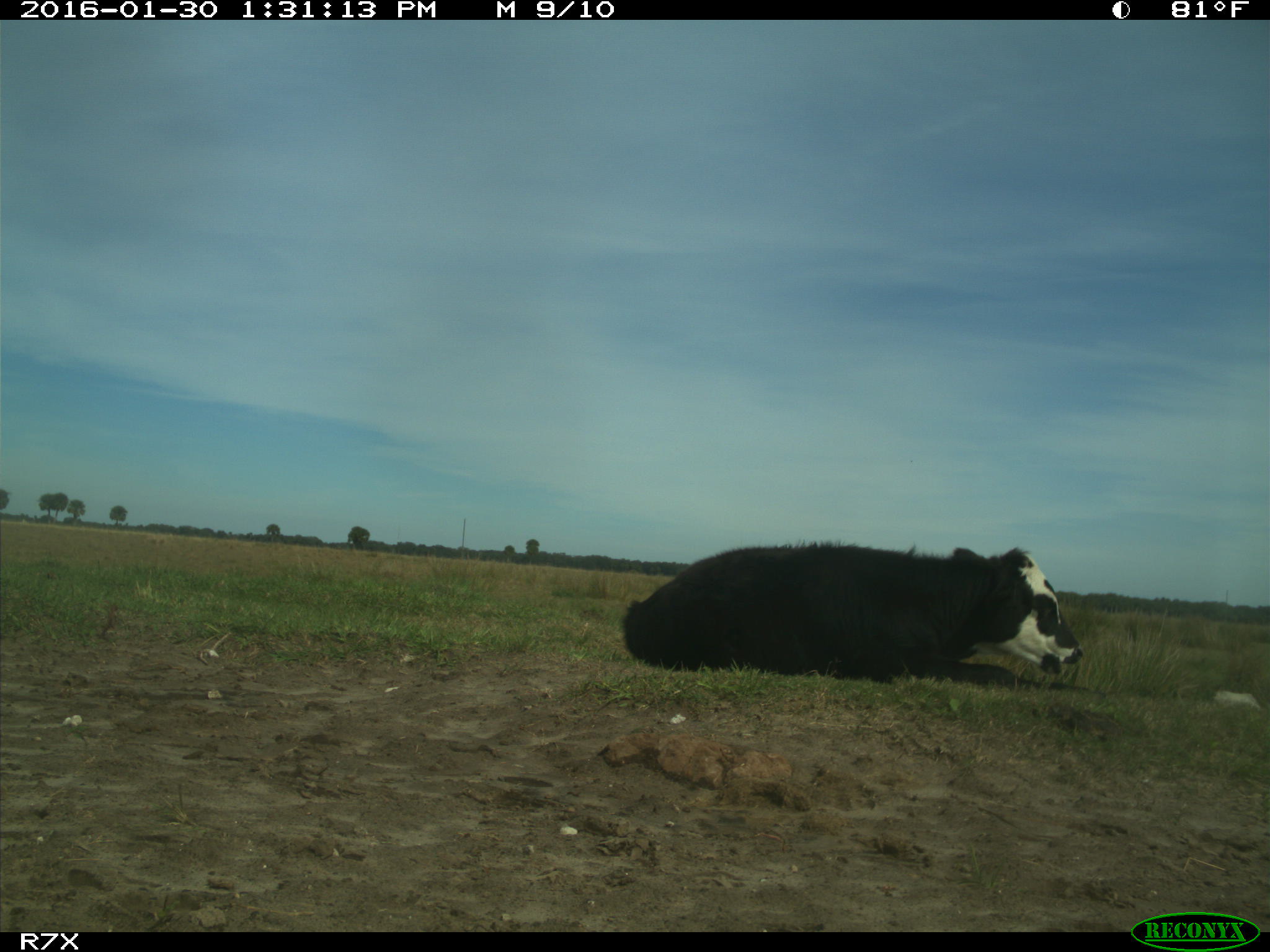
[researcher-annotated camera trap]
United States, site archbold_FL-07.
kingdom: Animalia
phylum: Chordata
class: Mammalia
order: Artiodactyla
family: Bovidae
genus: Bos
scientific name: Bos taurus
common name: domestic cow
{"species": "Bos taurus (domestic cow)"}